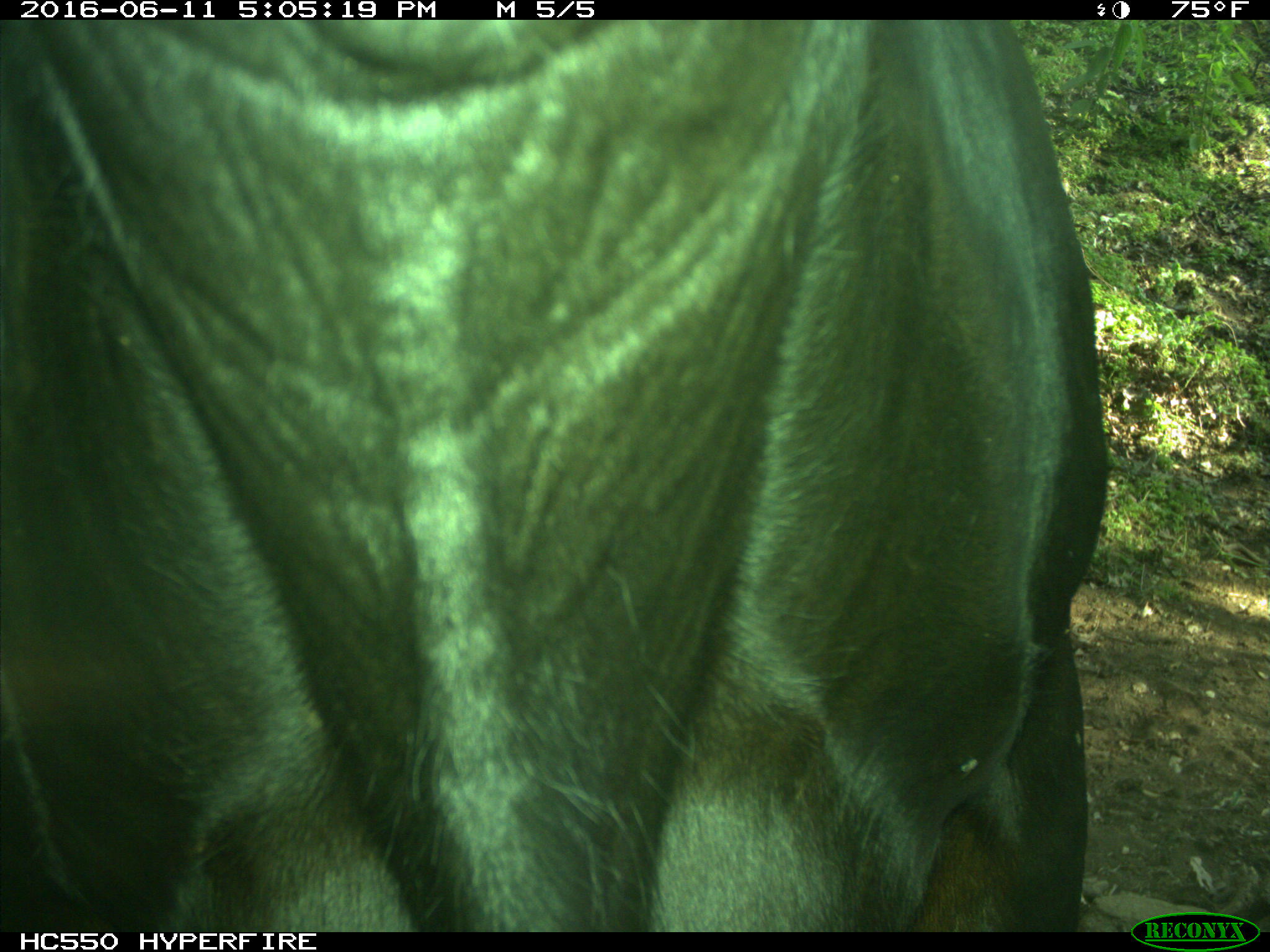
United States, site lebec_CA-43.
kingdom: Animalia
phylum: Chordata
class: Mammalia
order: Artiodactyla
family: Bovidae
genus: Bos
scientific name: Bos taurus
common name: domestic cow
Bos taurus (domestic cow).